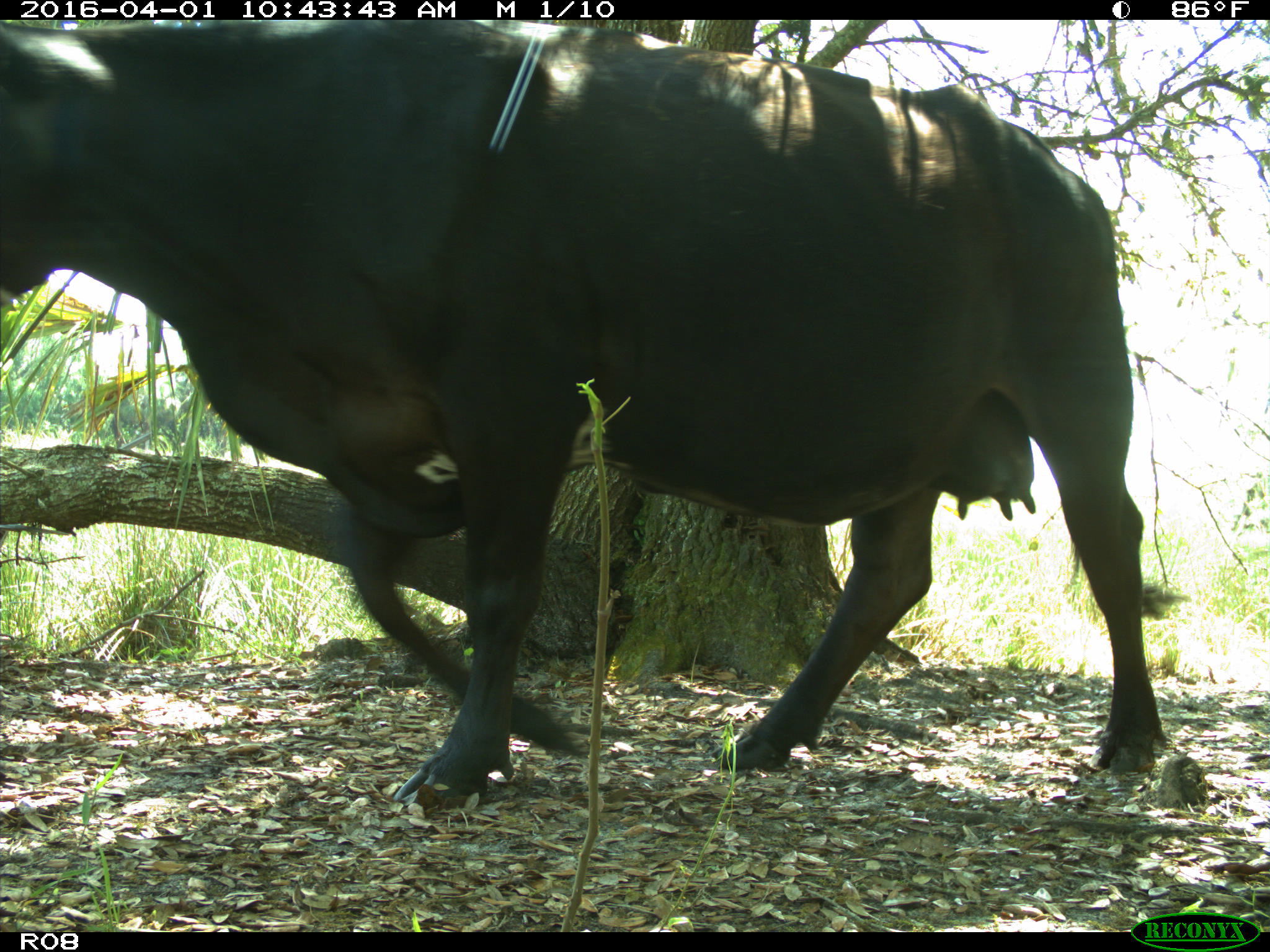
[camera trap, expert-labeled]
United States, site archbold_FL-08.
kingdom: Animalia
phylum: Chordata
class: Mammalia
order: Artiodactyla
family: Bovidae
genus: Bos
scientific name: Bos taurus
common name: domestic cow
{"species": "Bos taurus (domestic cow)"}